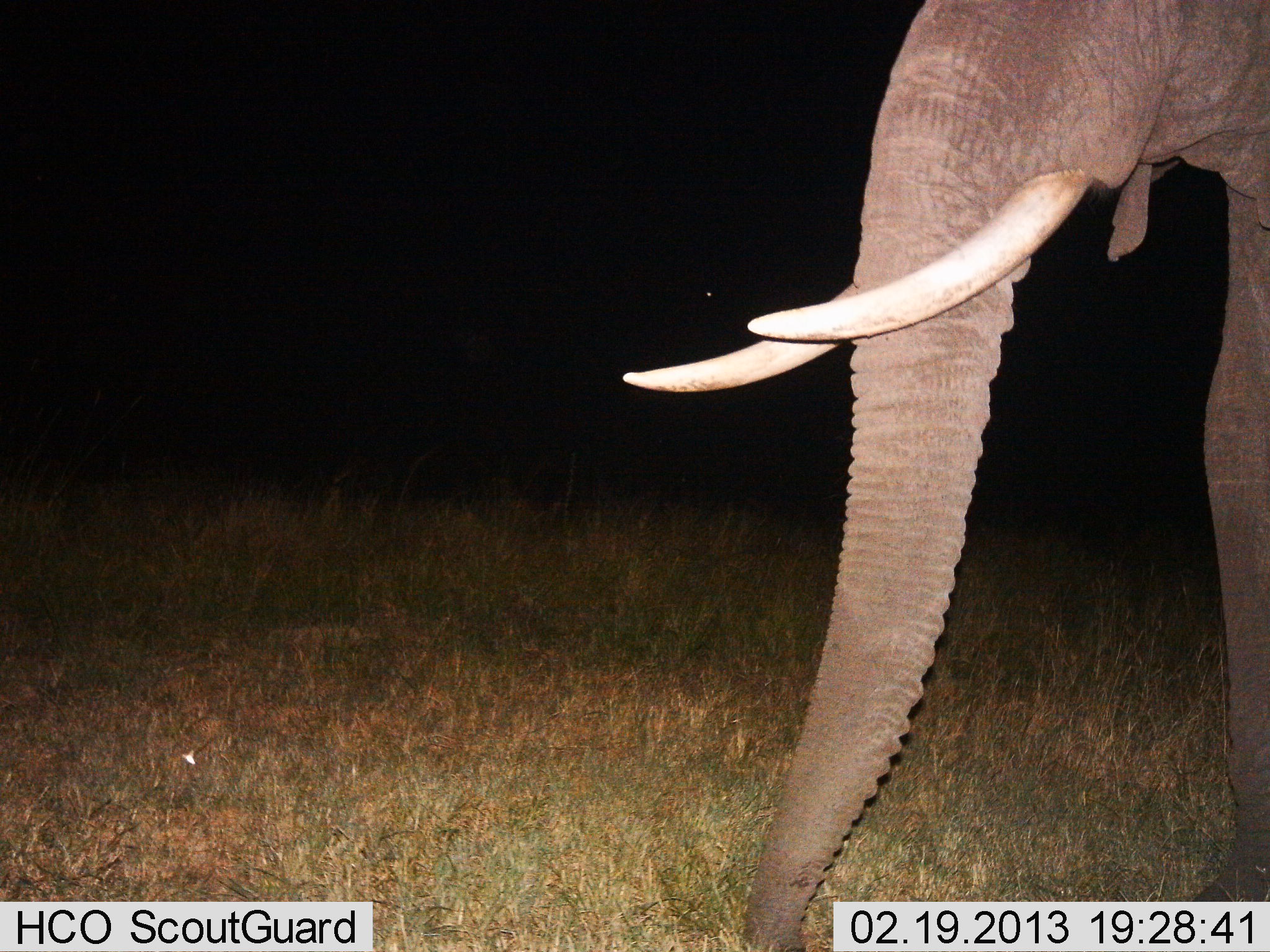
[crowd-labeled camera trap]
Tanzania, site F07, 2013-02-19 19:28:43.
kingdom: Animalia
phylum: Chordata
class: Mammalia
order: Proboscidea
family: Elephantidae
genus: Loxodonta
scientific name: Loxodonta africana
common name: african bush elephant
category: elephant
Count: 1.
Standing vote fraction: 92%.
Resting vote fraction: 0%.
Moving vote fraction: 8%.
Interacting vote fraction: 0%.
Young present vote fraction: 0%.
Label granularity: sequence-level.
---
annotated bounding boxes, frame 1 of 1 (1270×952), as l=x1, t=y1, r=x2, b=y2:
animal: l=620, t=1, r=1270, b=952